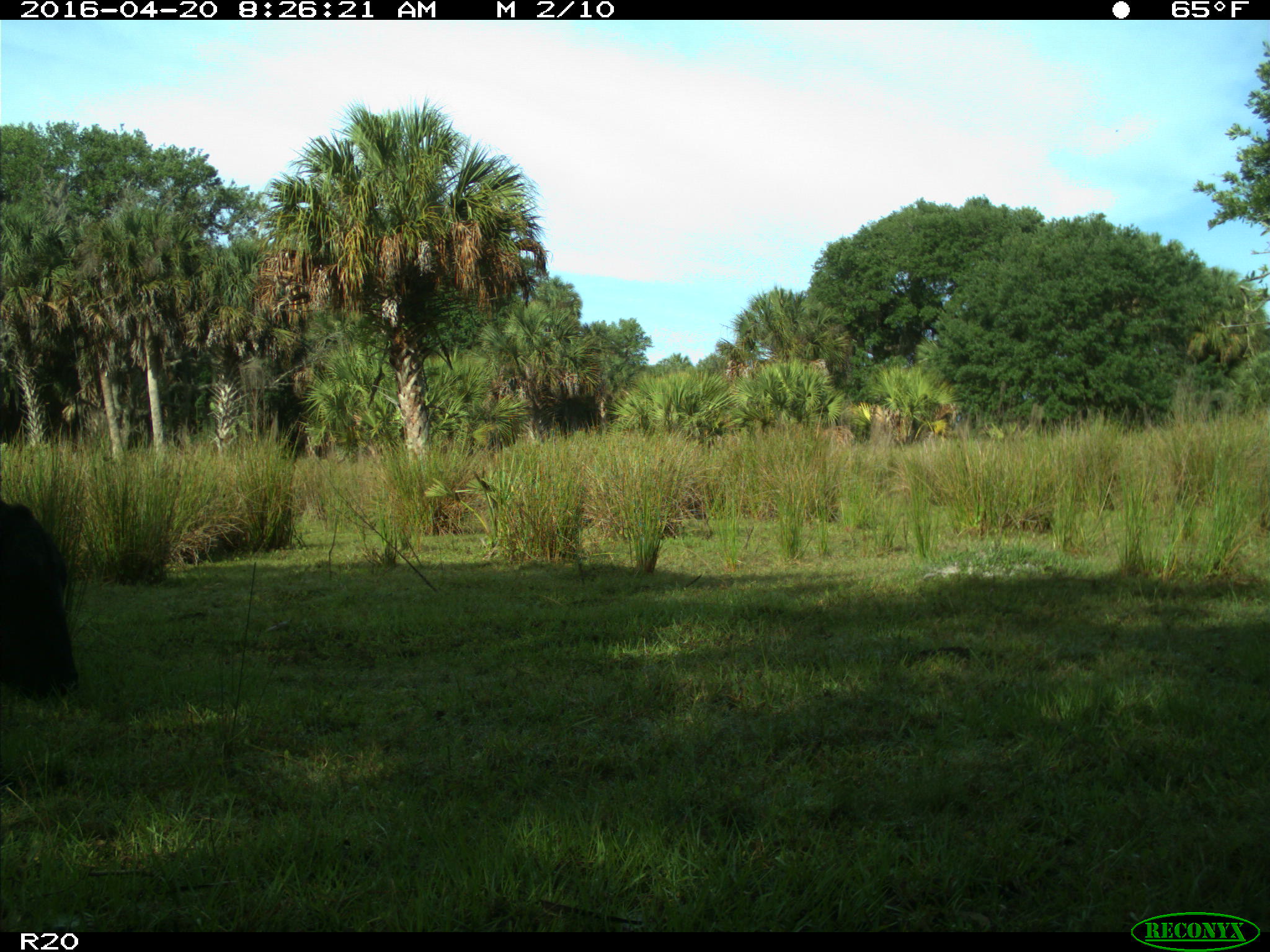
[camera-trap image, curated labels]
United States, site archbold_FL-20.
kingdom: Animalia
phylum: Chordata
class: Mammalia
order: Artiodactyla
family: Bovidae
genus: Bos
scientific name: Bos taurus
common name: domestic cow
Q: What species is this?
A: Bos taurus (domestic cow).